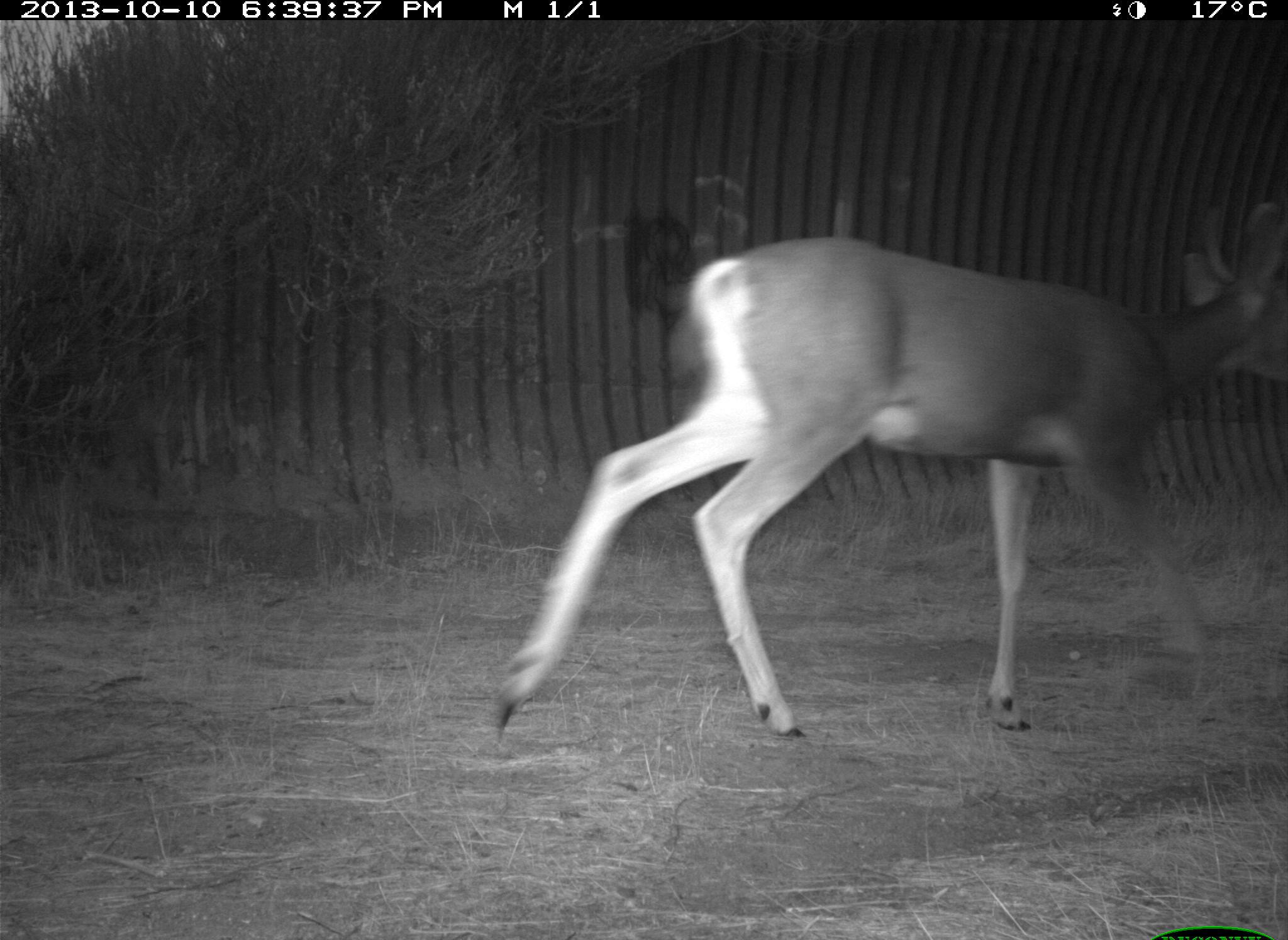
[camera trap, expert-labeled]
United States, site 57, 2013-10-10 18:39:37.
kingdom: Animalia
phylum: Chordata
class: Mammalia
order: Artiodactyla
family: Cervidae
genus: Odocoileus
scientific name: Odocoileus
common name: deer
Deer (Odocoileus).